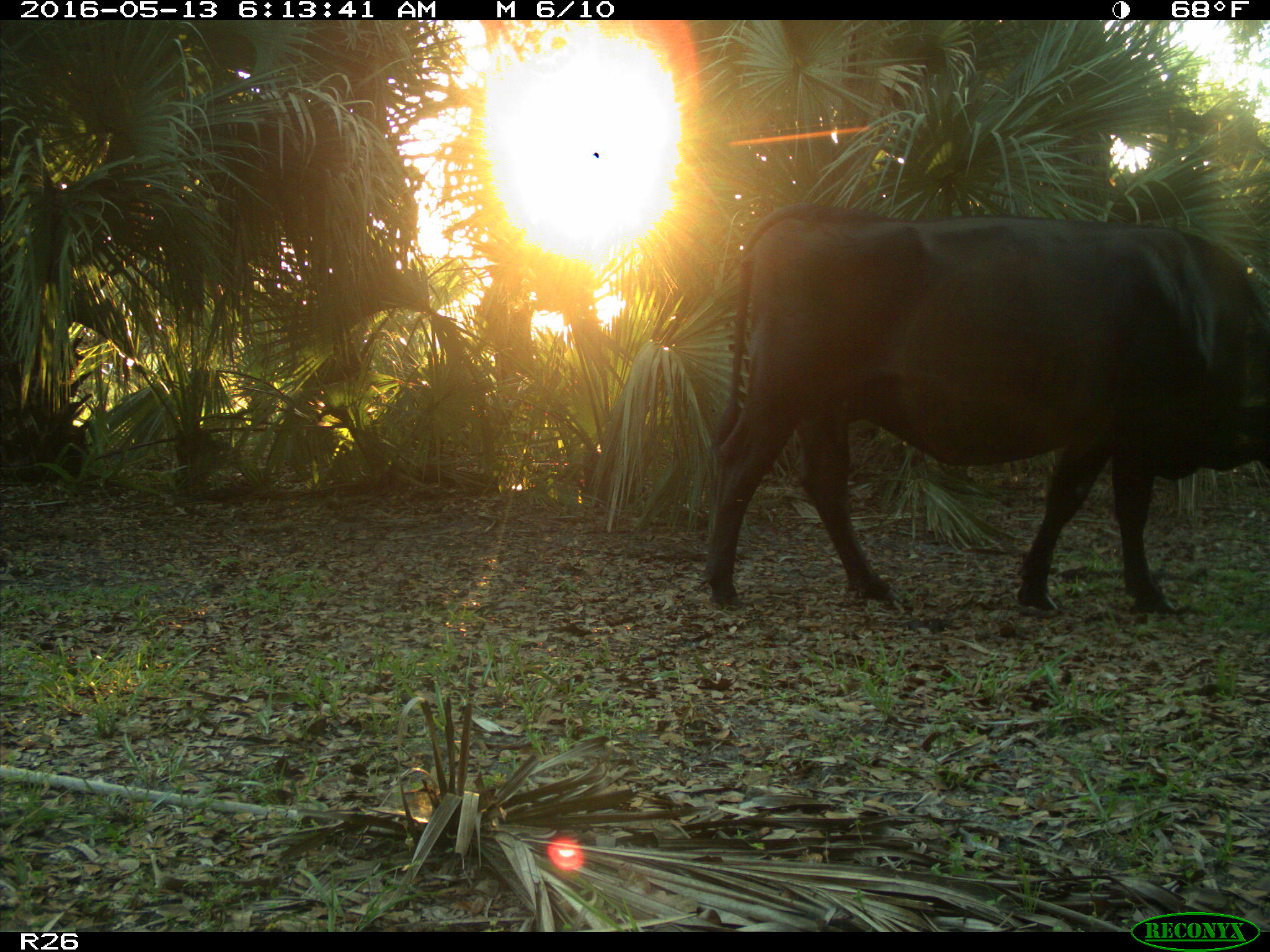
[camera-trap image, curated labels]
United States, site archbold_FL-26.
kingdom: Animalia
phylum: Chordata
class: Mammalia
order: Artiodactyla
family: Bovidae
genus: Bos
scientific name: Bos taurus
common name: domestic cow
Bos taurus (domestic cow).